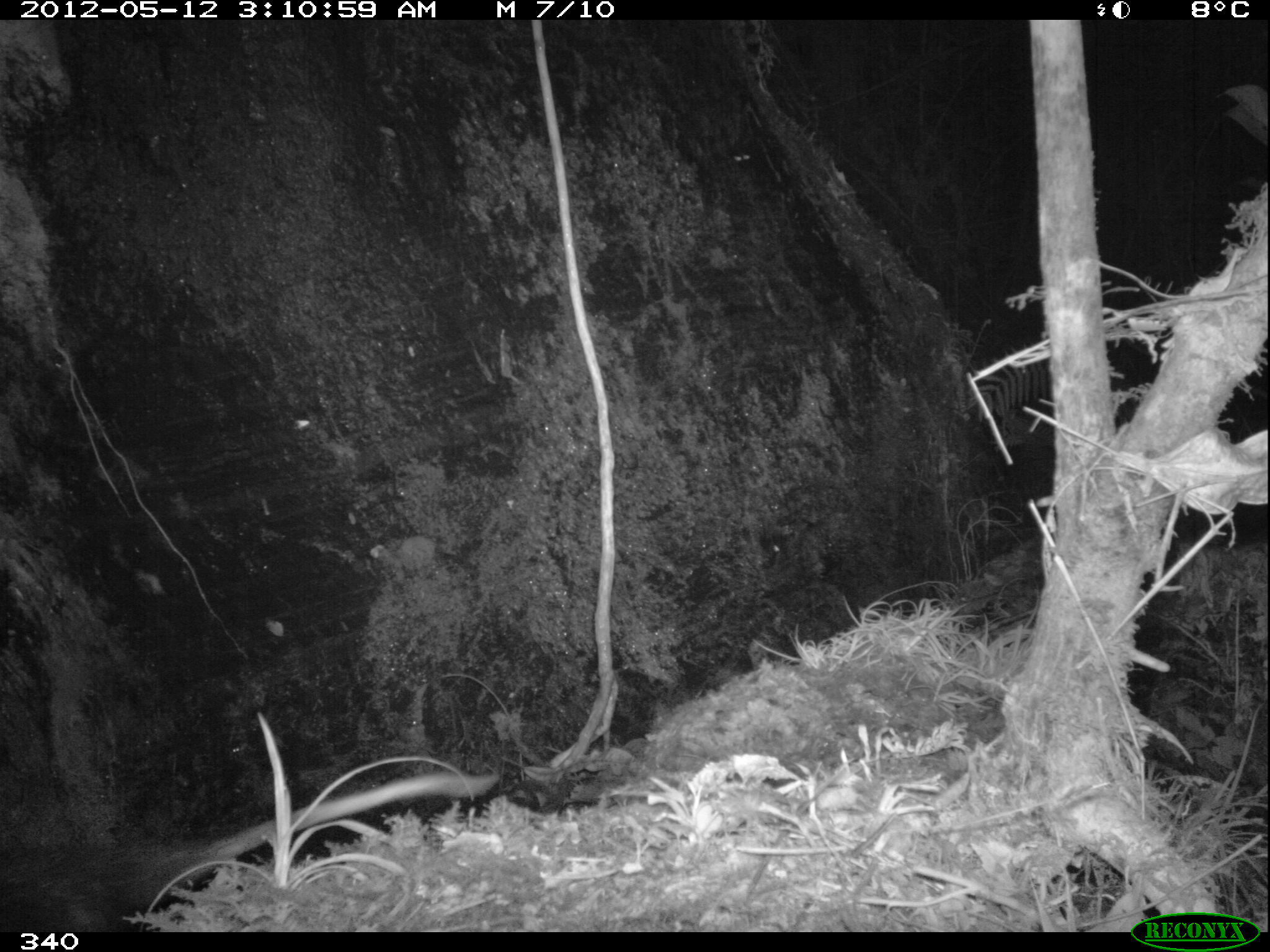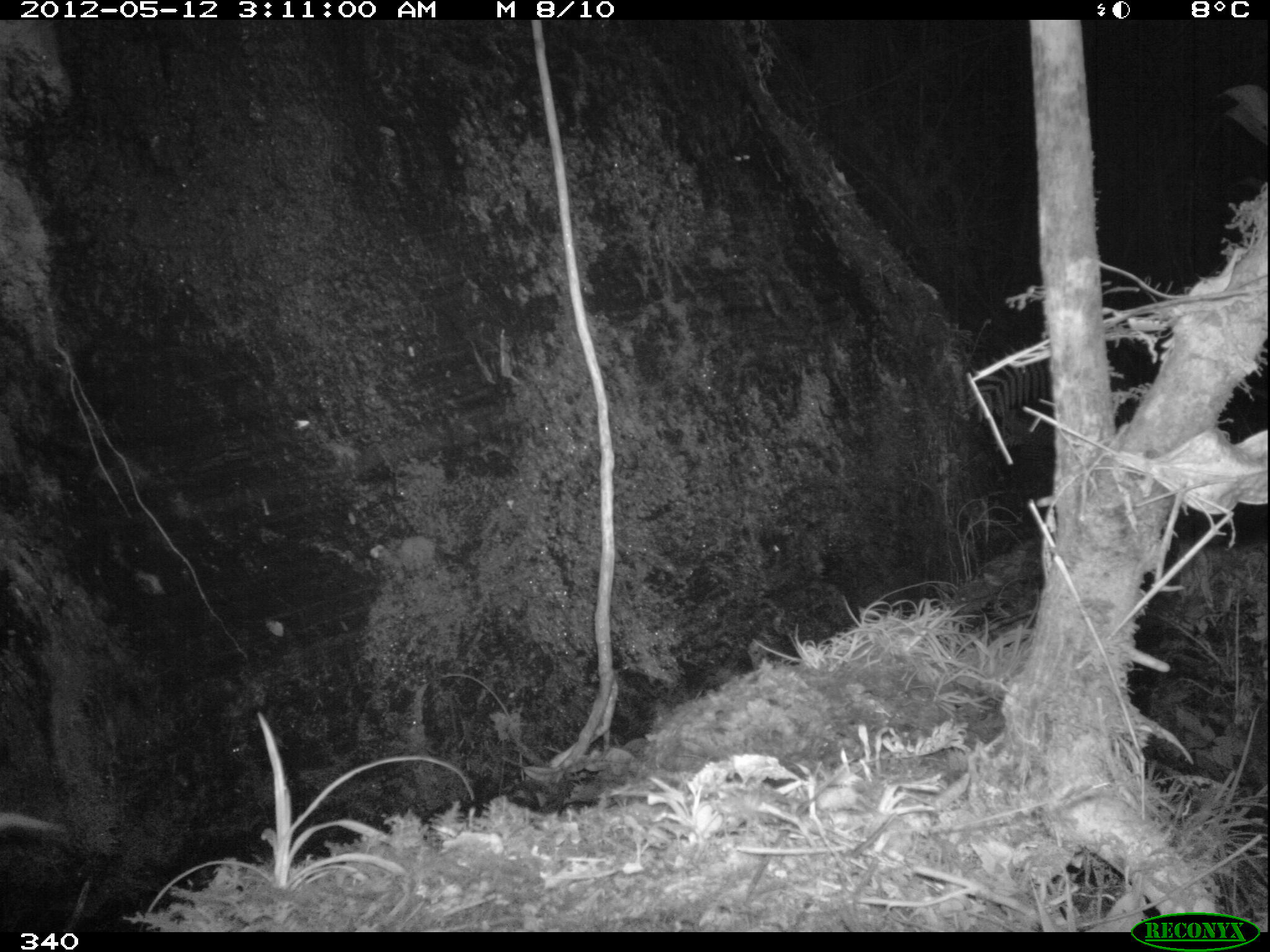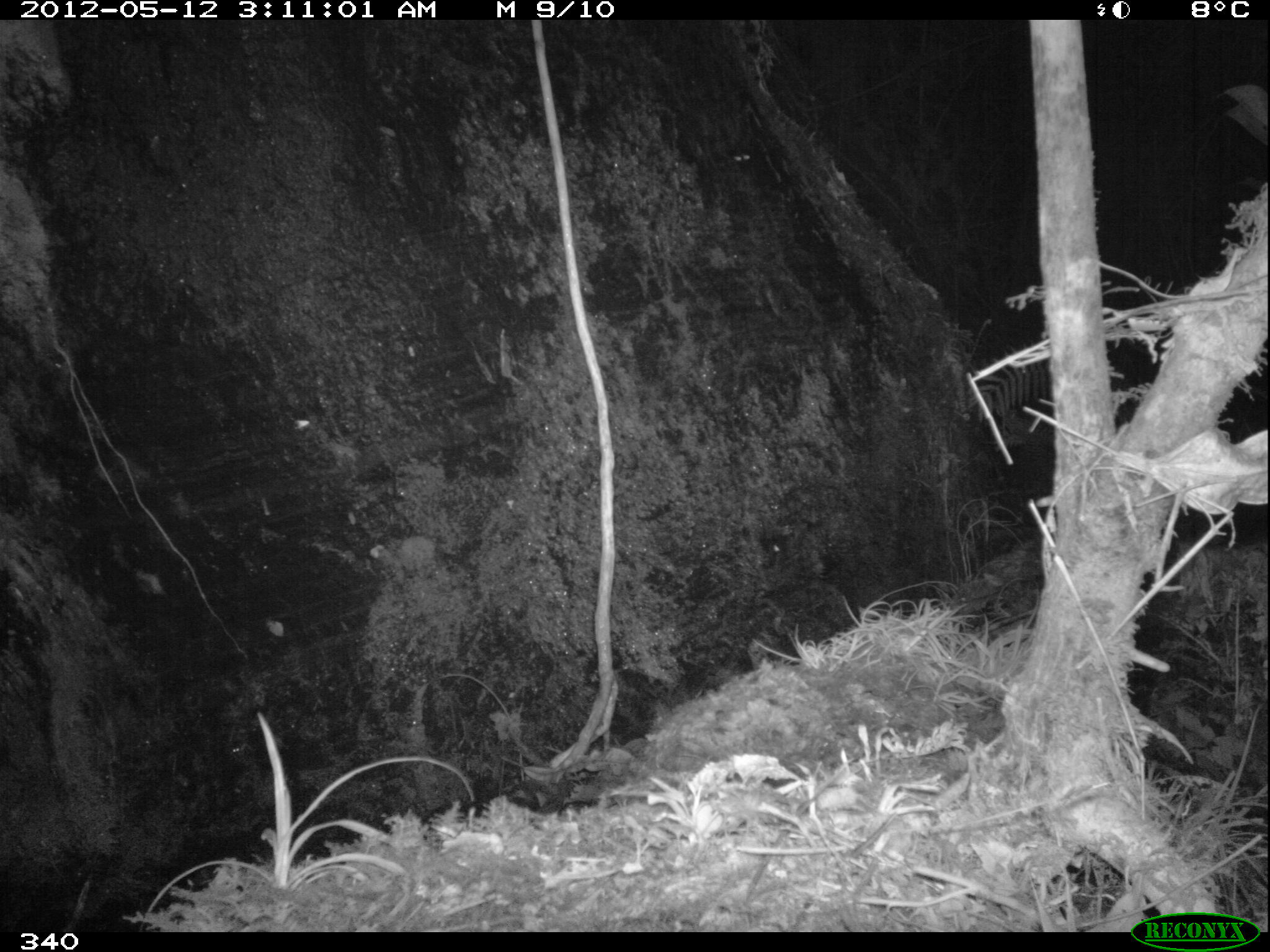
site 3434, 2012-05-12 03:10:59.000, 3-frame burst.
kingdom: Animalia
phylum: Chordata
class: Mammalia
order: Didelphimorphia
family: Didelphidae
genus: Didelphis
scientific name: Didelphis pernigra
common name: andean white-eared opossum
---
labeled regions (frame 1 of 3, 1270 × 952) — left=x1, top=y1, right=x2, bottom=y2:
didelphis pernigra: left=0, top=770, right=499, bottom=931